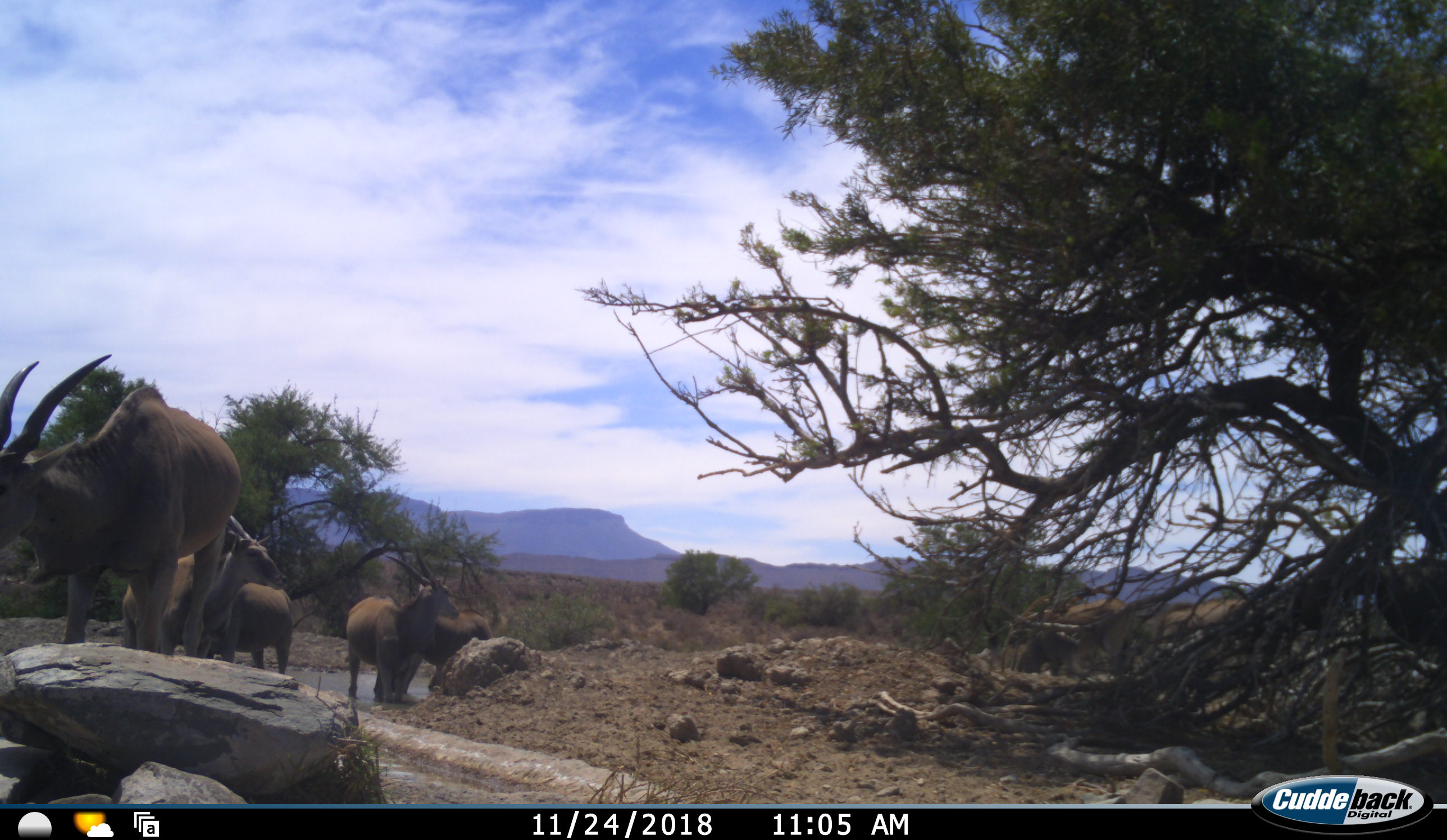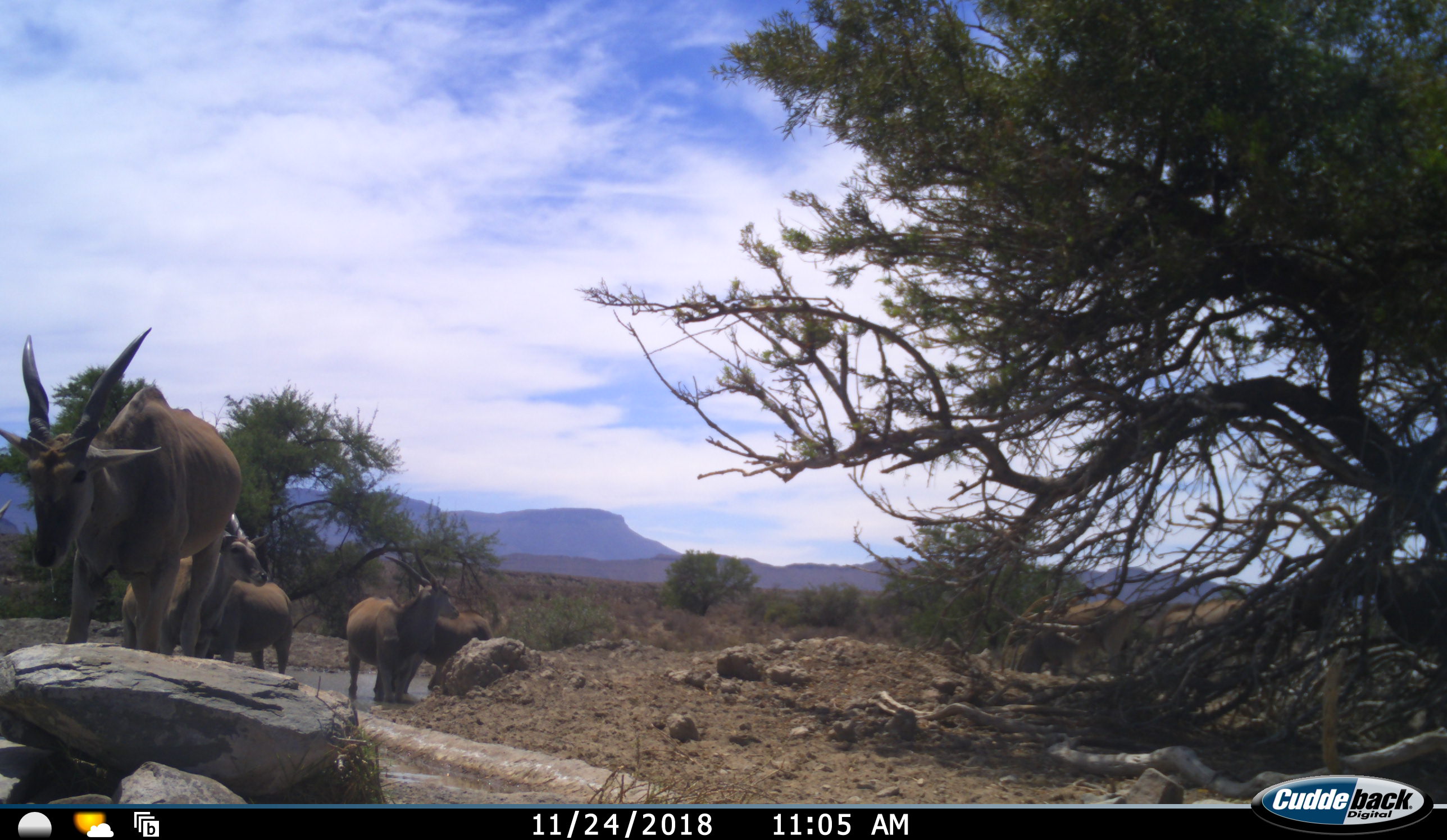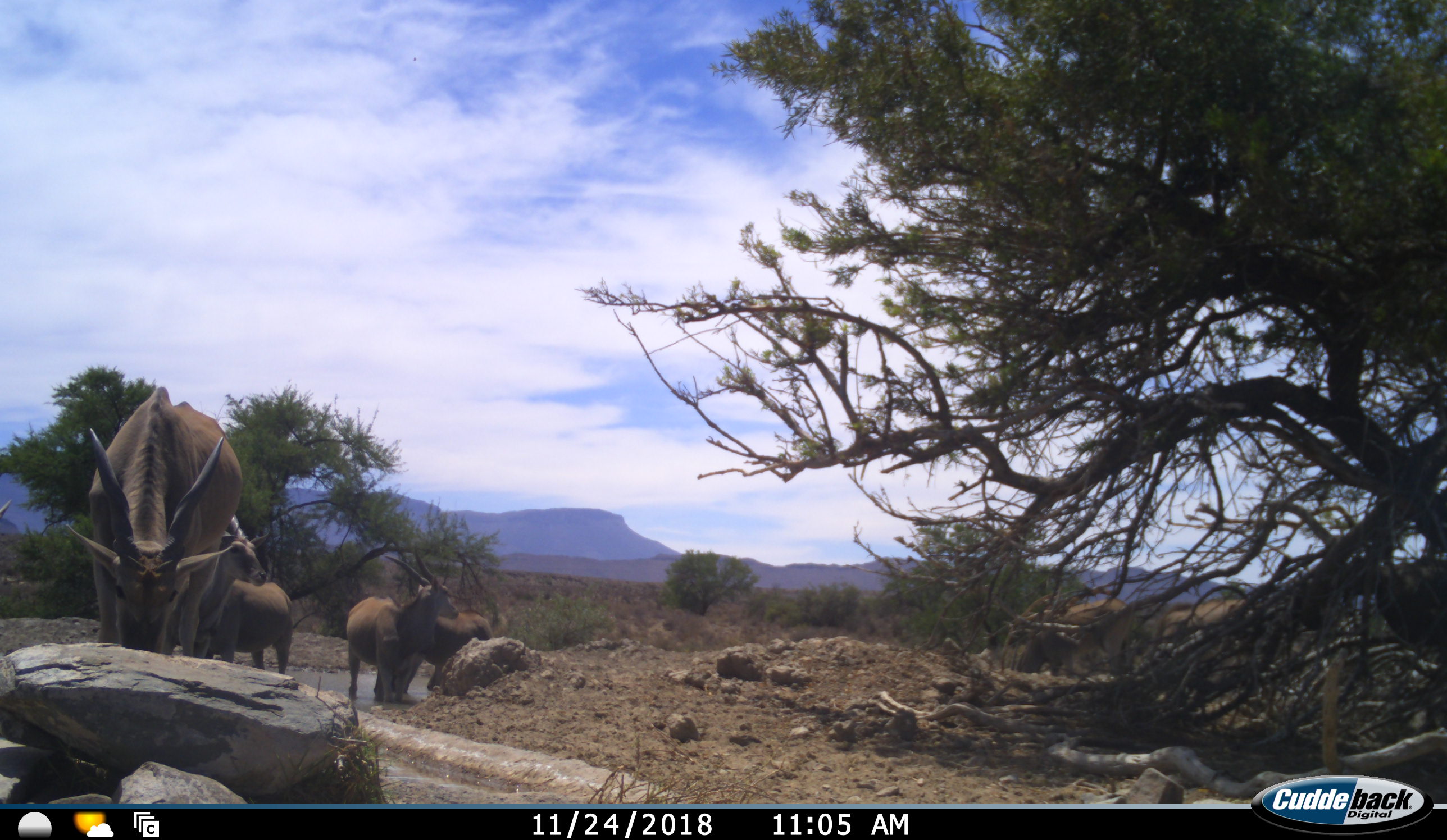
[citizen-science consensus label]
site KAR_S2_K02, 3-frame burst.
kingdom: Animalia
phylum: Chordata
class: Mammalia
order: Artiodactyla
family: Bovidae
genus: Tragelaphus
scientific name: Tragelaphus oryx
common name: eland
Eland (Tragelaphus oryx), count 7. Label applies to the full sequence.